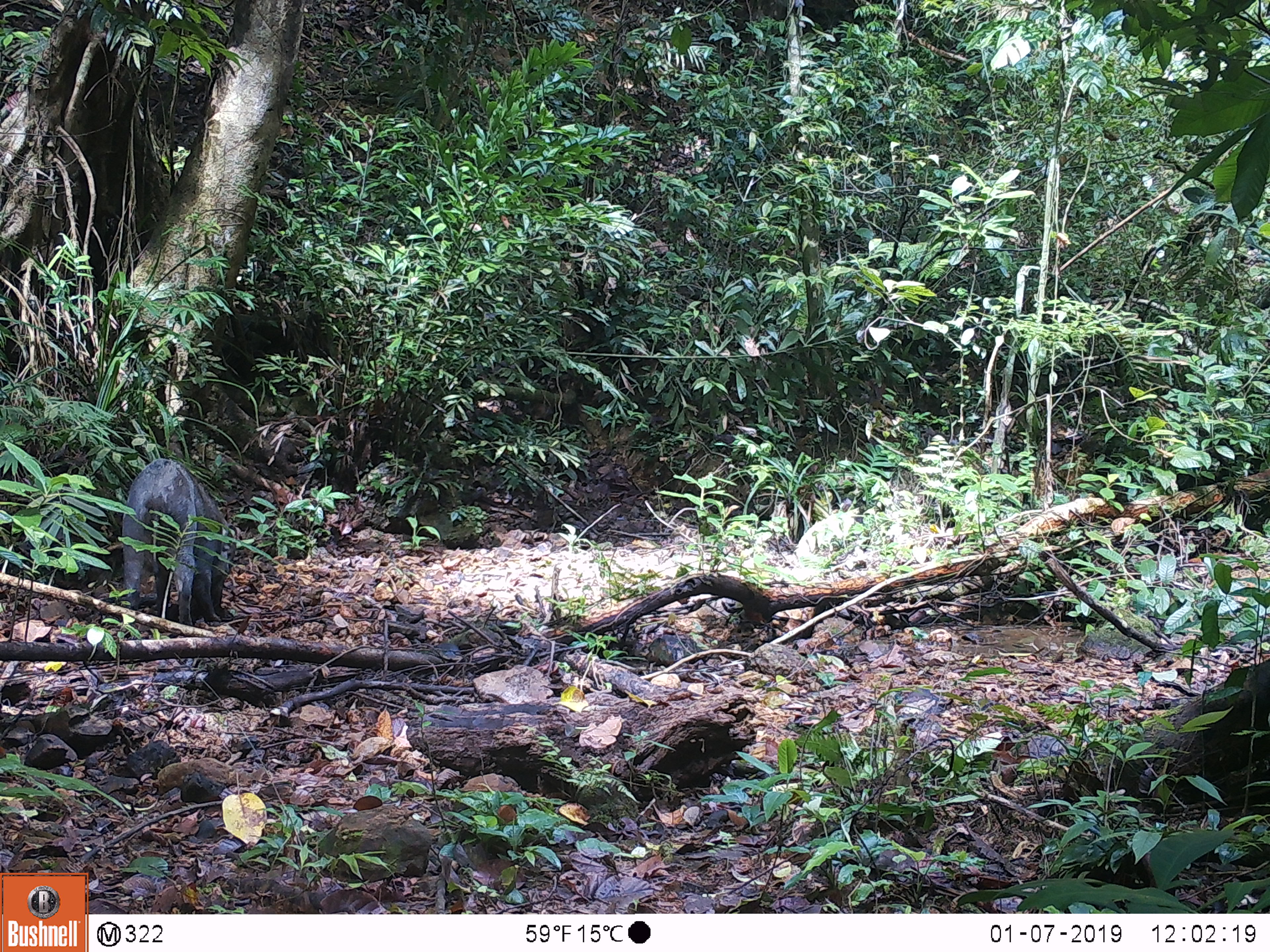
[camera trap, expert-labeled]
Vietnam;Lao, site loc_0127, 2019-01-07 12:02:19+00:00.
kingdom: Animalia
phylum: Chordata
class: Mammalia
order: Artiodactyla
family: Suidae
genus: Sus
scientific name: Sus scrofa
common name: eurasian wild pig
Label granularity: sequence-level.